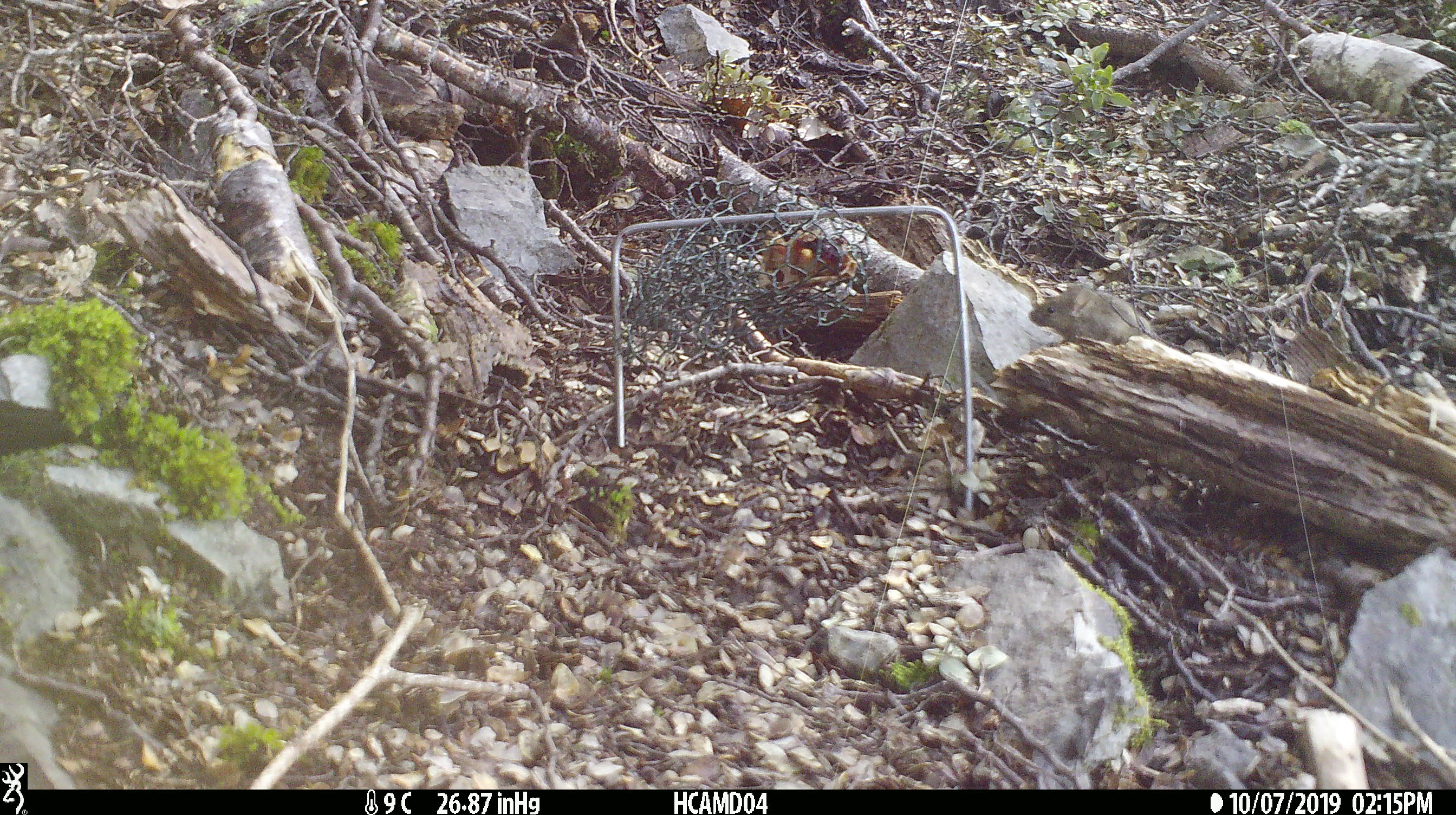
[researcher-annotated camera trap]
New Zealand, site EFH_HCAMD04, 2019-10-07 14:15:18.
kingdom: Animalia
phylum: Chordata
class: Mammalia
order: Rodentia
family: Muridae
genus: Mus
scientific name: Mus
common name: mouse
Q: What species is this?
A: Mouse (Mus).